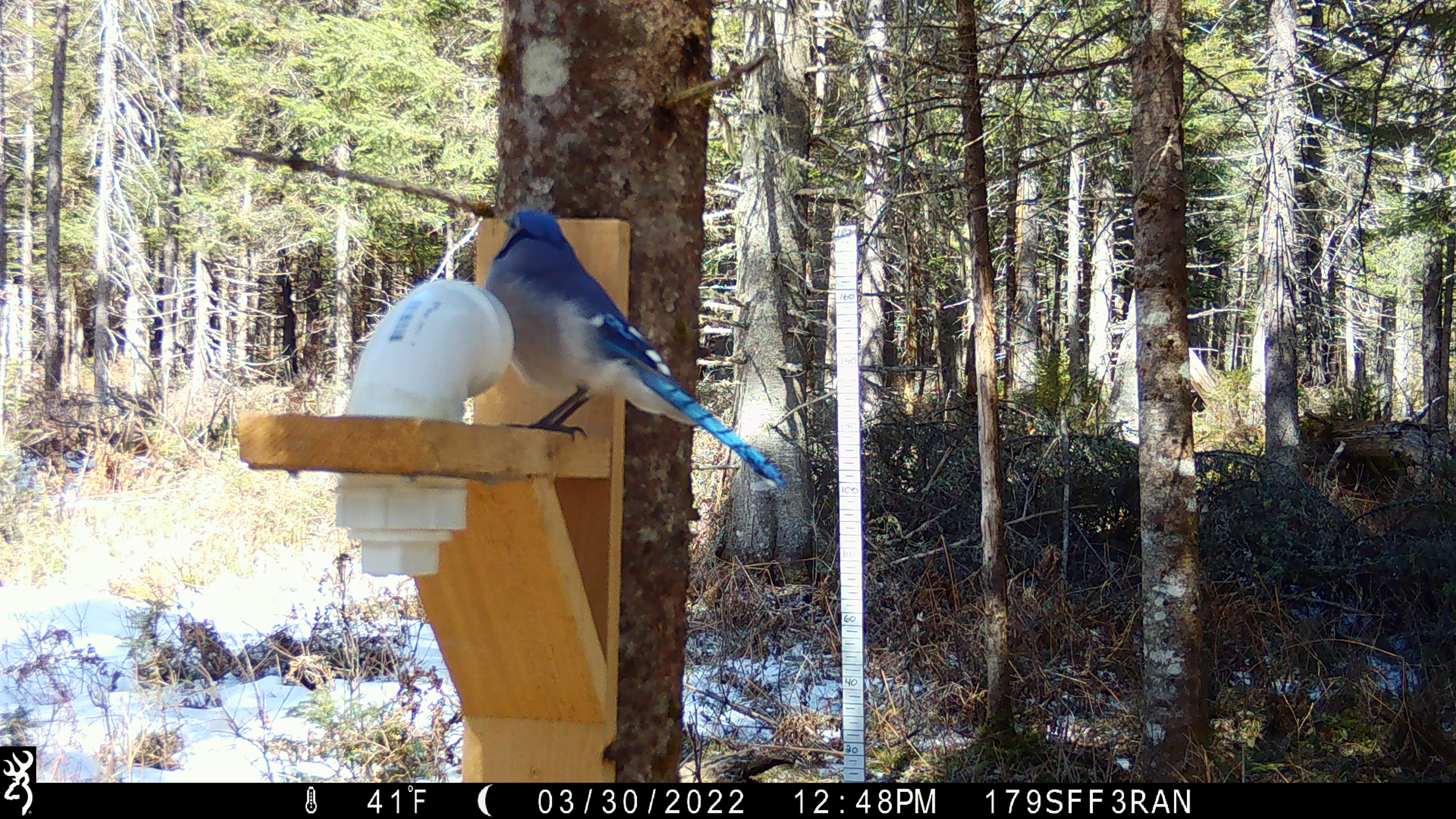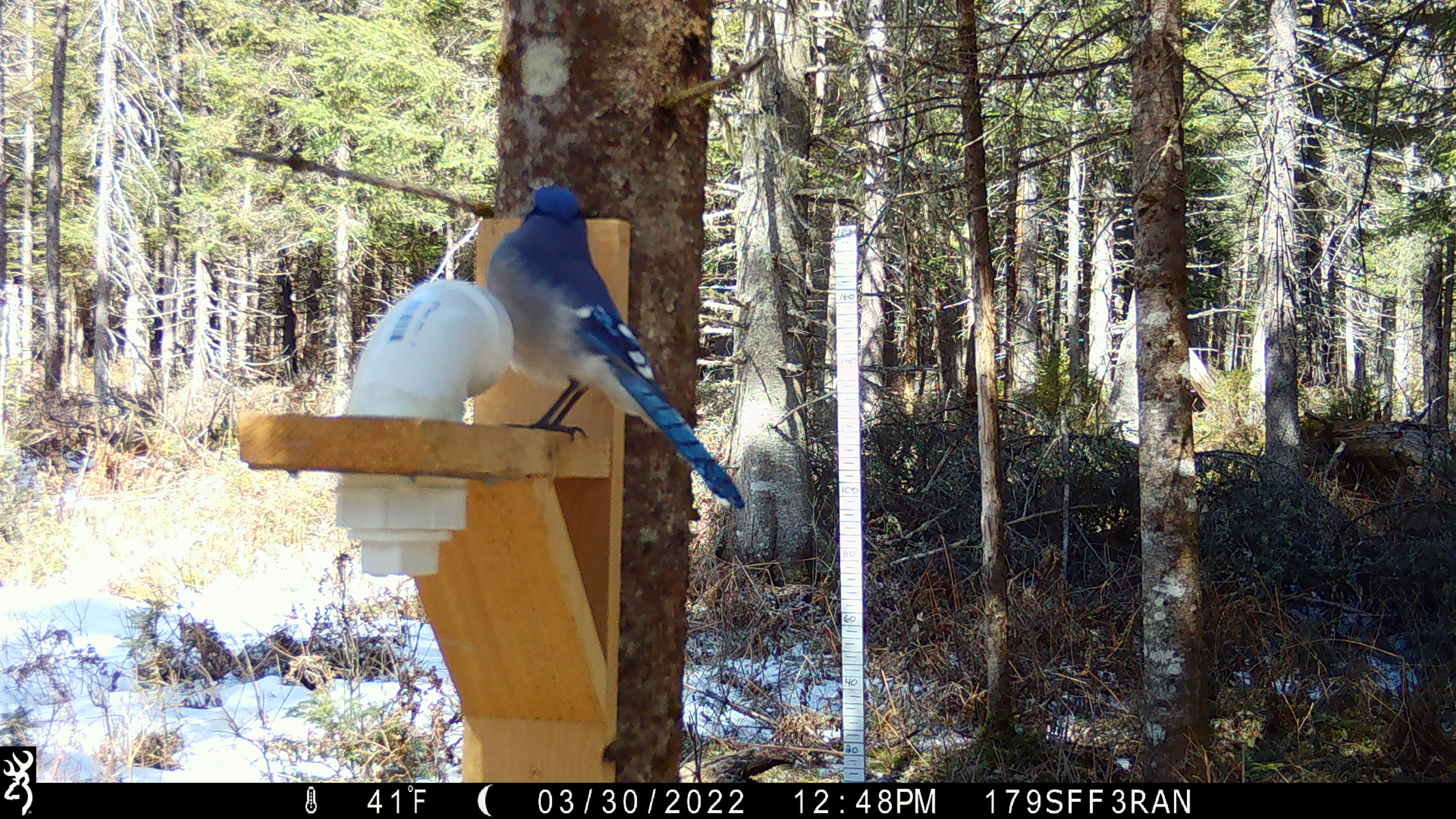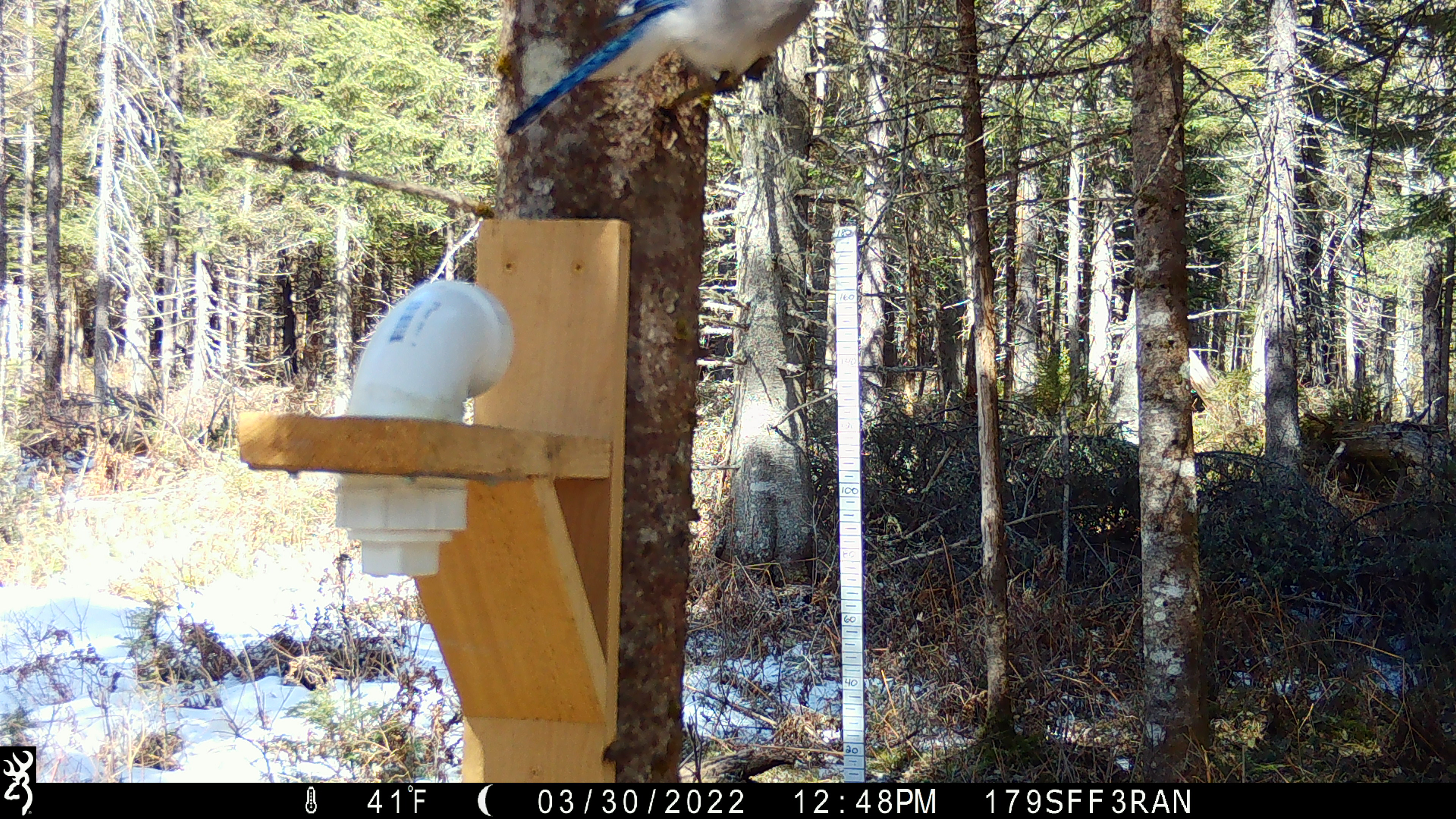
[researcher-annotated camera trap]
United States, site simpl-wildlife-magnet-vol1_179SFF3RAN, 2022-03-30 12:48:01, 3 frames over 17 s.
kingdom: Animalia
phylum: Chordata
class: Aves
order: Passeriformes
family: Corvidae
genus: Cyanocitta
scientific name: Cyanocitta cristata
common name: blue jay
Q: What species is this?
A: Blue jay (Cyanocitta cristata).